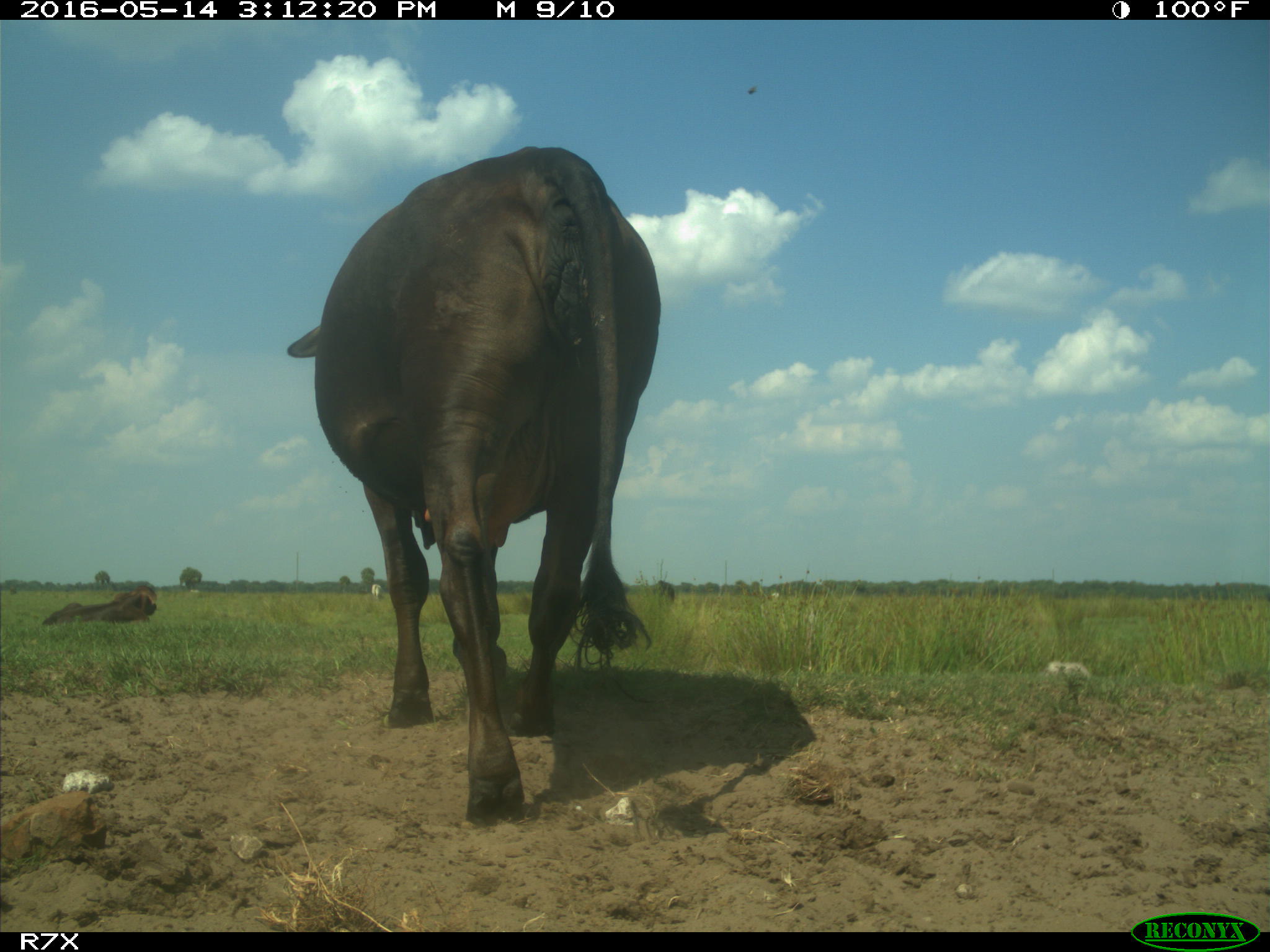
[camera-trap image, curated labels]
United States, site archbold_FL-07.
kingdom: Animalia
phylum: Chordata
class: Mammalia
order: Artiodactyla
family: Bovidae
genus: Bos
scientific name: Bos taurus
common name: domestic cow